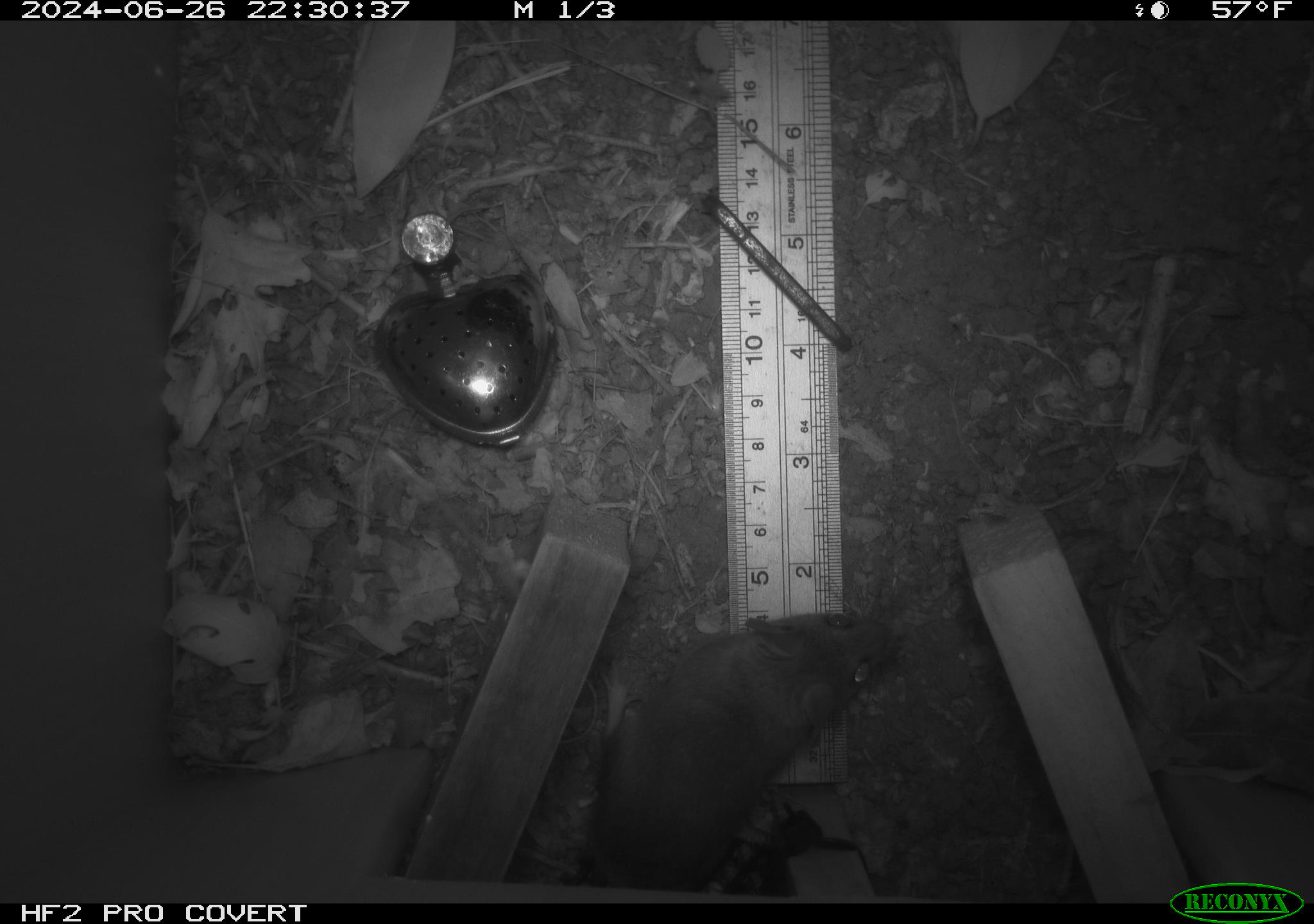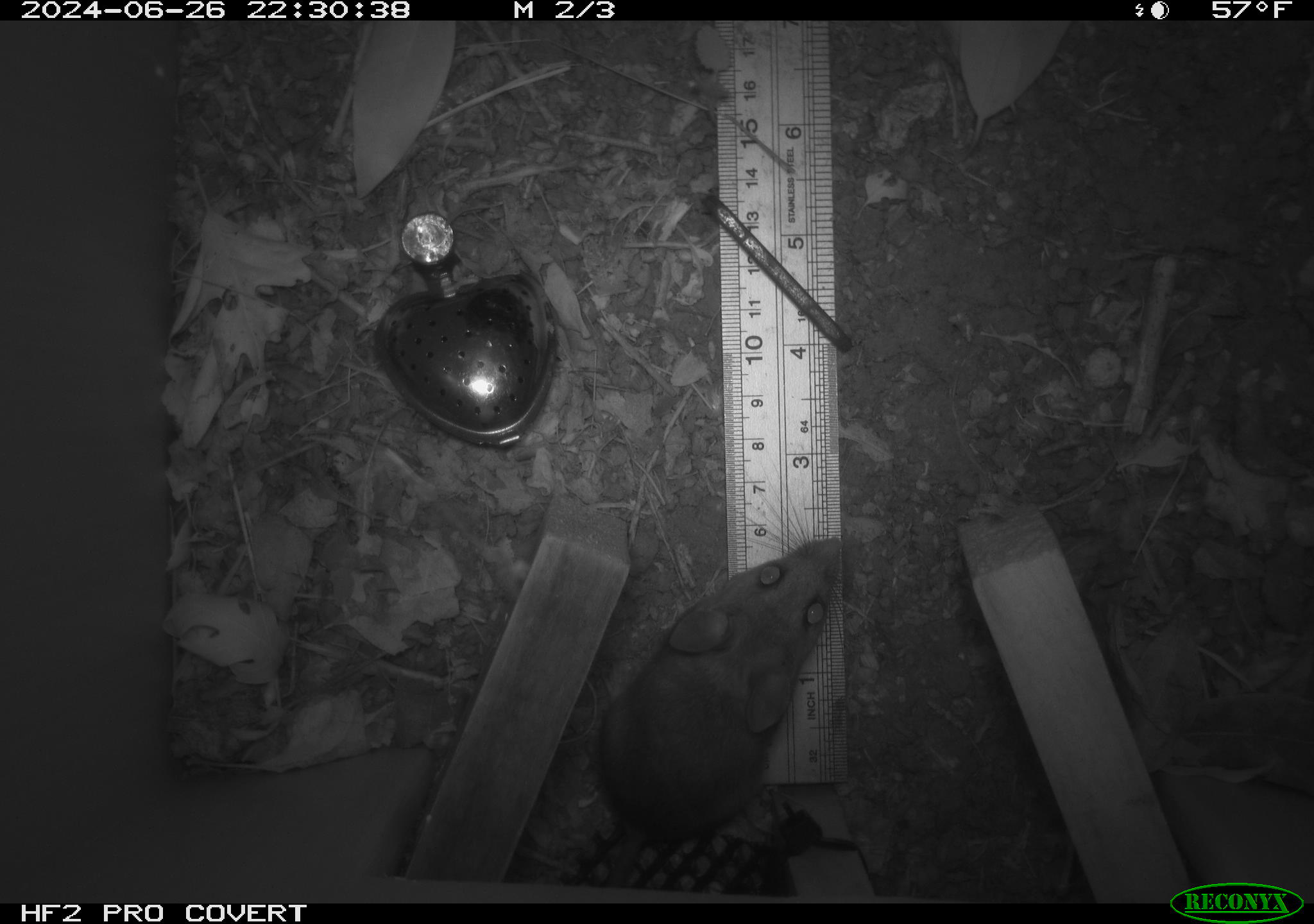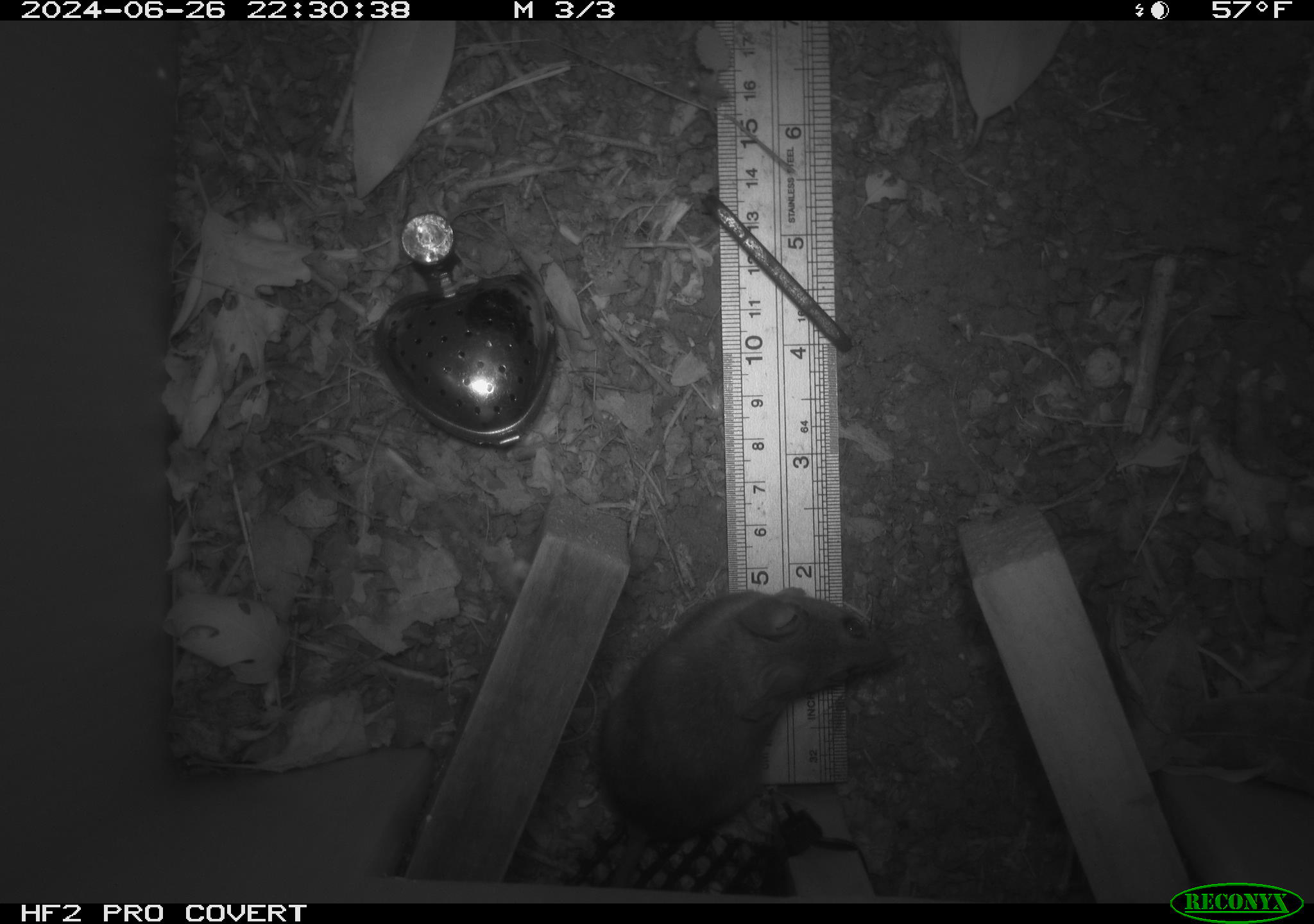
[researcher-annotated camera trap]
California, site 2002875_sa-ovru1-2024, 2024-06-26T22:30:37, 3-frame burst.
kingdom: Animalia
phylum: Chordata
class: Mammalia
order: Rodentia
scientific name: Rodentia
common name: rodent